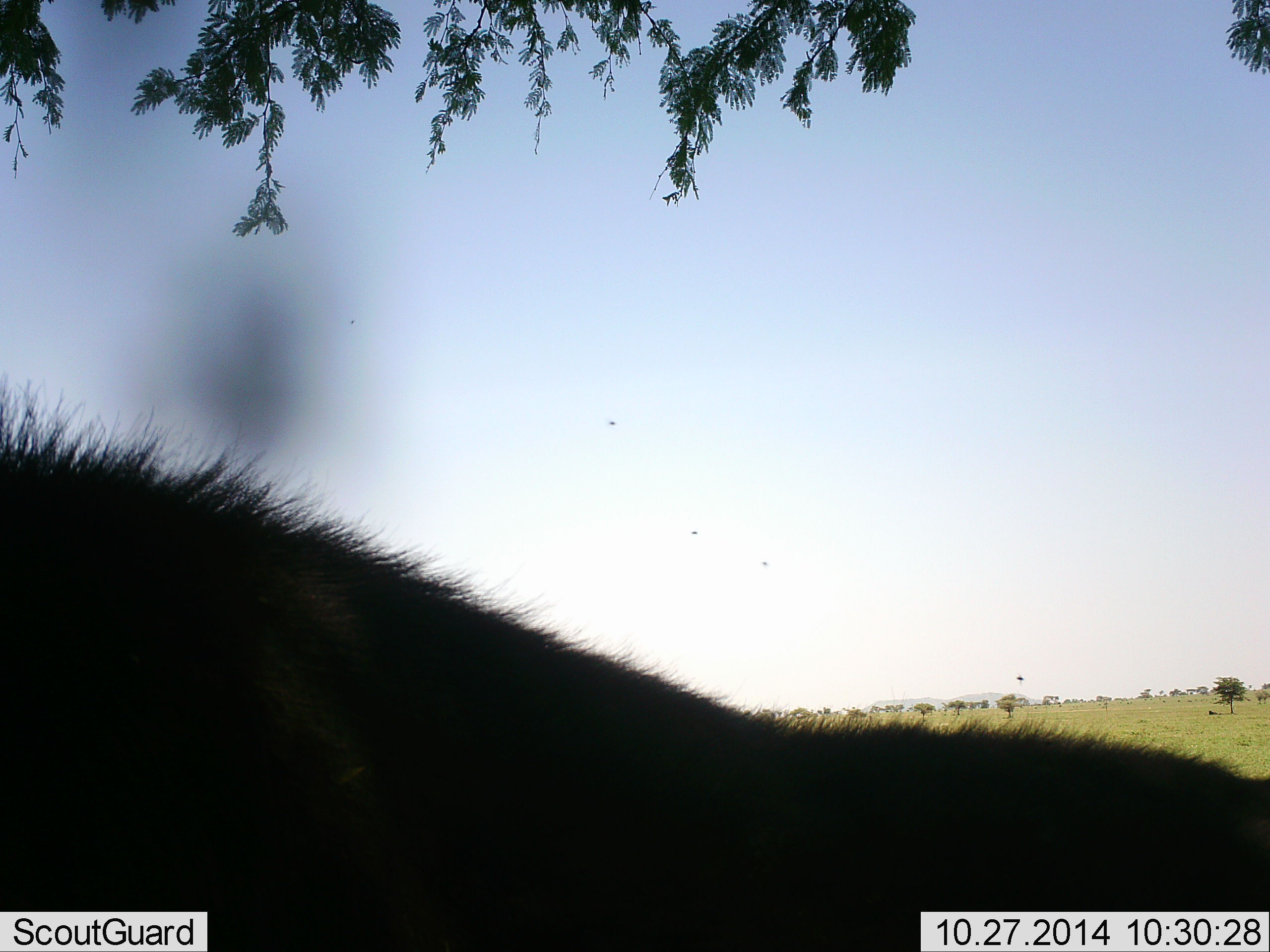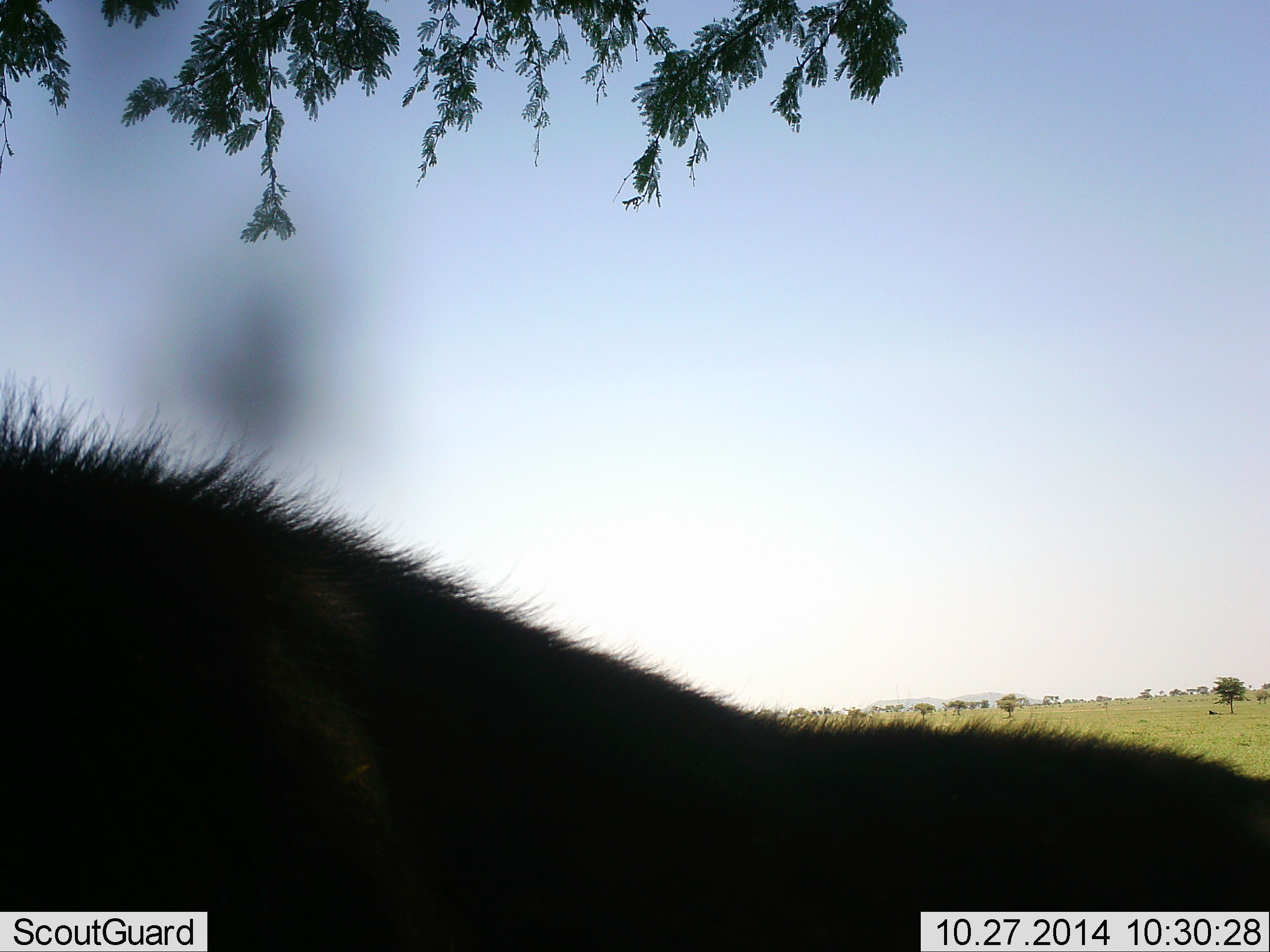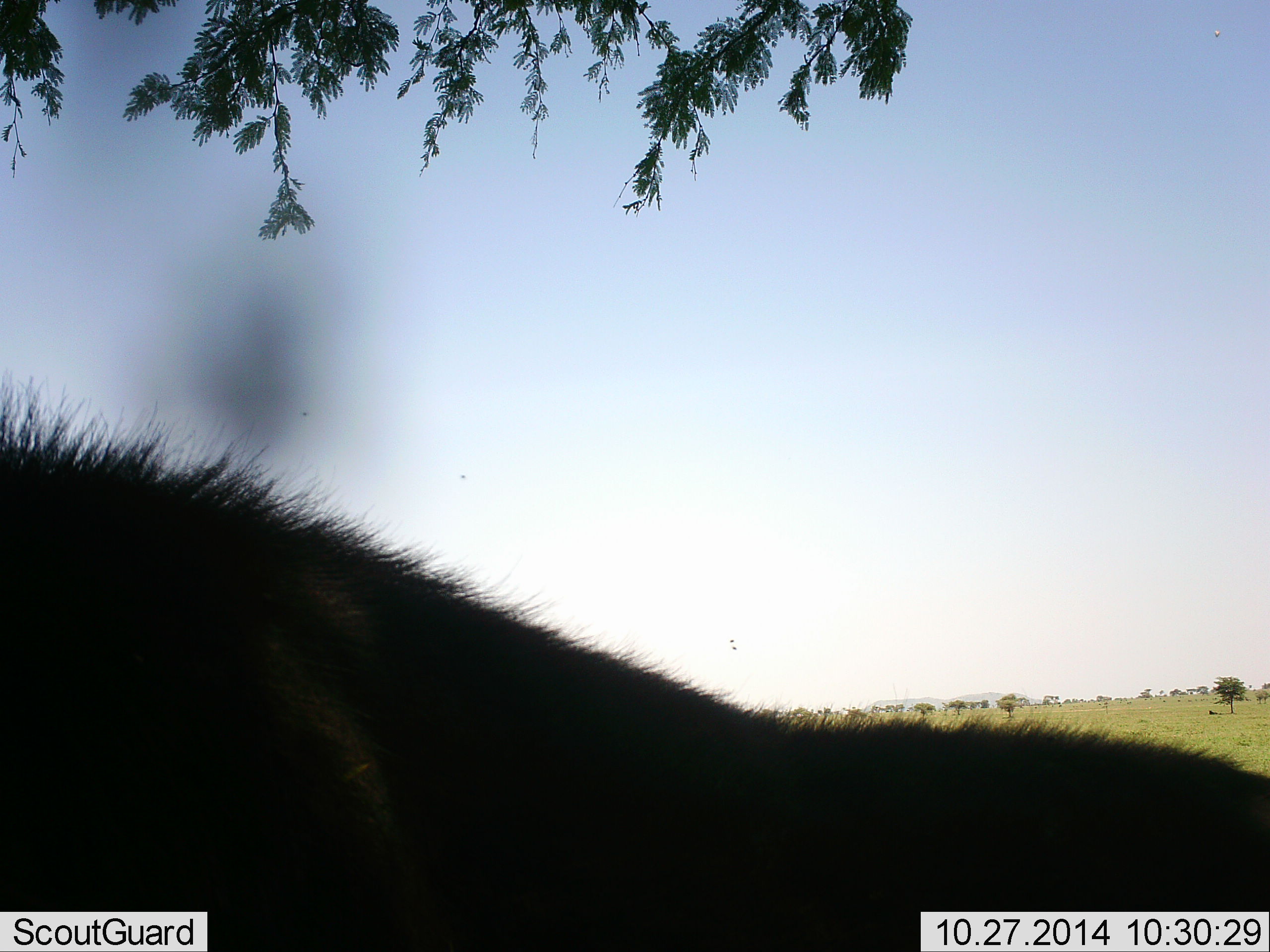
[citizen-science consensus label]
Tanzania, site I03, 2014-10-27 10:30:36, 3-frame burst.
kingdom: Animalia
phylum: Chordata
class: Mammalia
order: Artiodactyla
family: Bovidae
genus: Syncerus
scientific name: Syncerus caffer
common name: cape buffalo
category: buffalo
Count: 1.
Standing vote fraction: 67%.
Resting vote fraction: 33%.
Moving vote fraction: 0%.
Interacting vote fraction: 0%.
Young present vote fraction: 0%.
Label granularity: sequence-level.